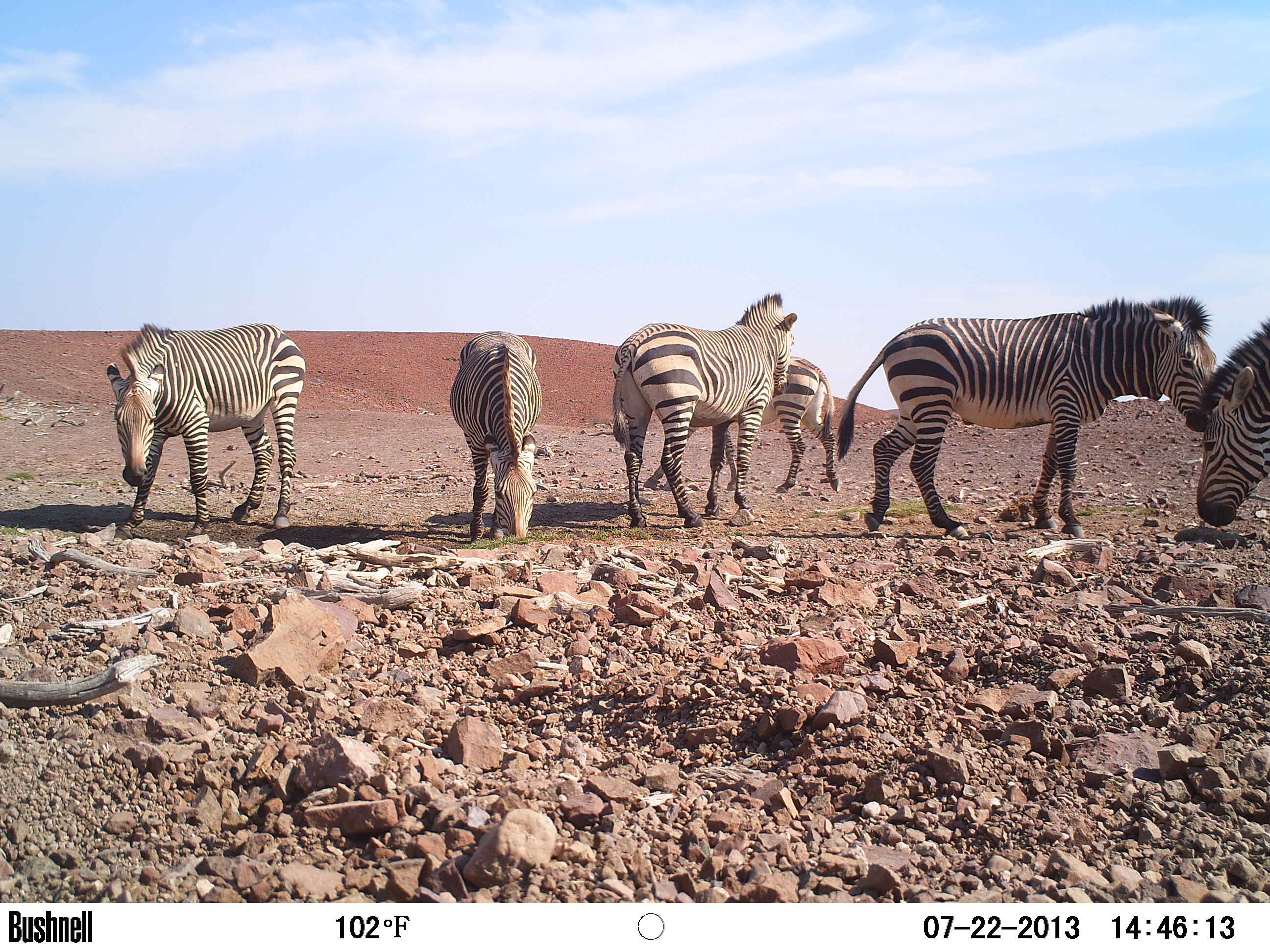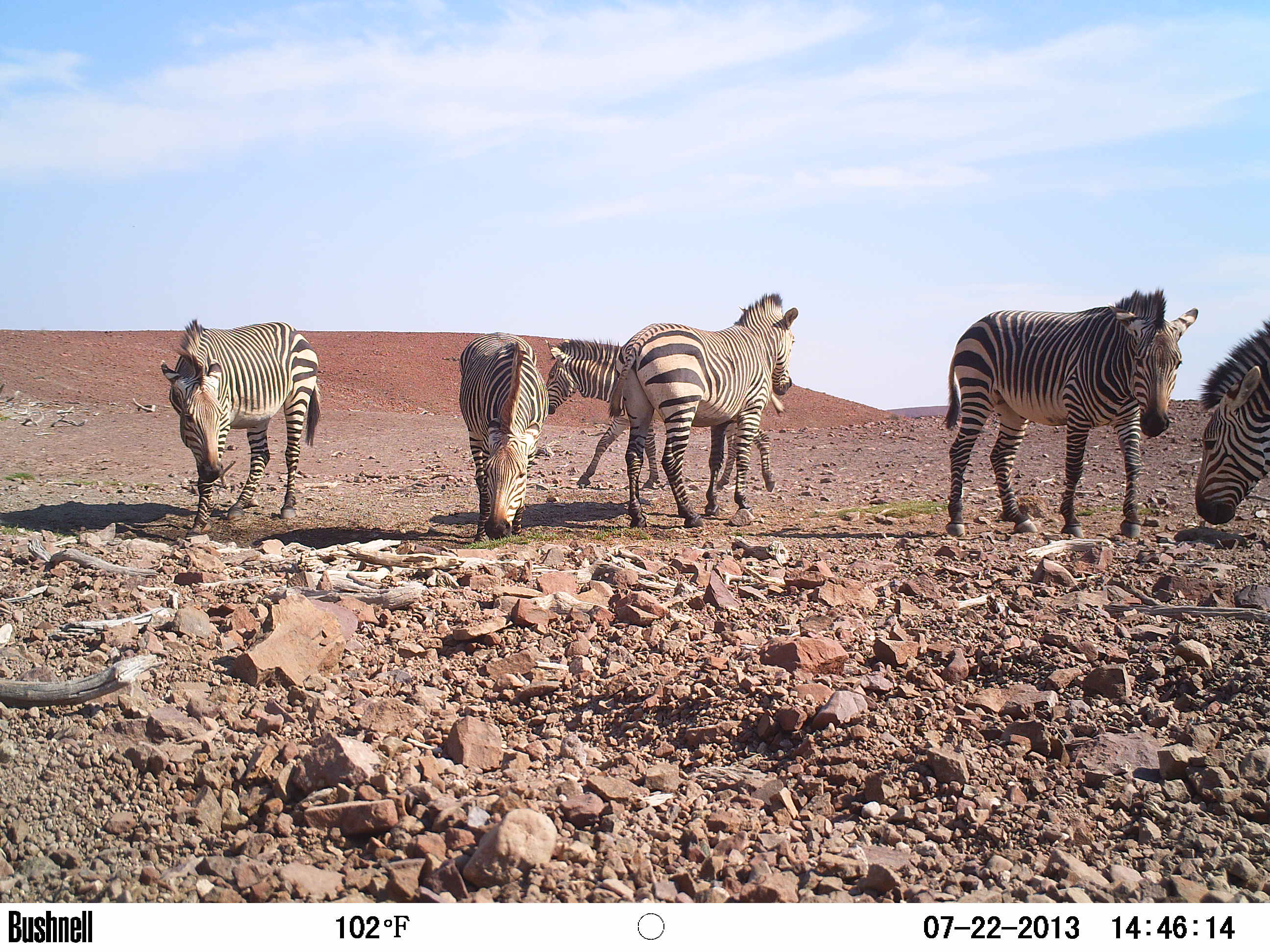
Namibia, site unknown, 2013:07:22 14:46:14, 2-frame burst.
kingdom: Animalia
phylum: Chordata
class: Mammalia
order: Perissodactyla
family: Equidae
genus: Equus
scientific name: Equus zebra hartmannae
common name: hartmann's mountain zebra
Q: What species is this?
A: Equus zebra hartmannae (hartmann's mountain zebra).